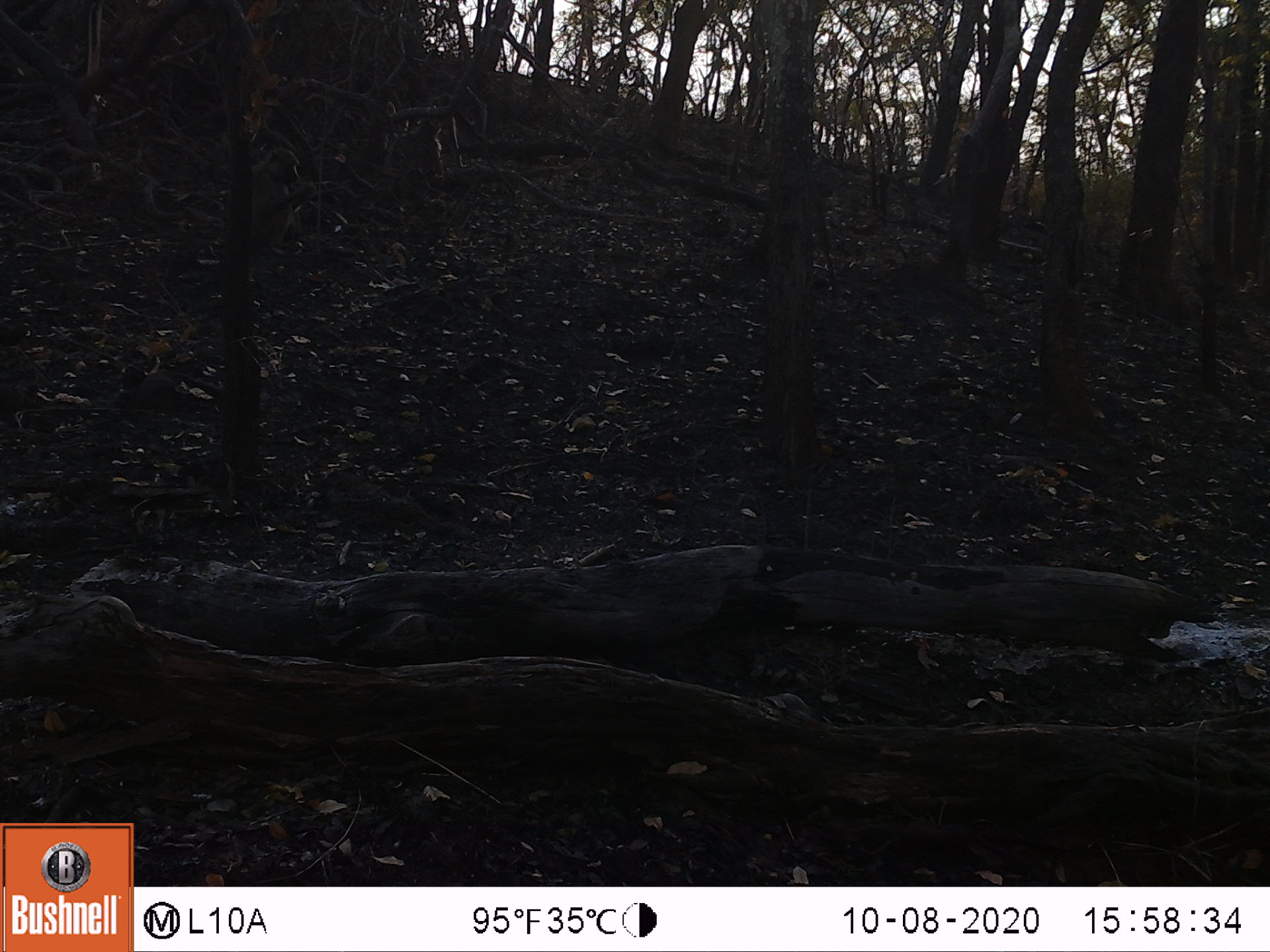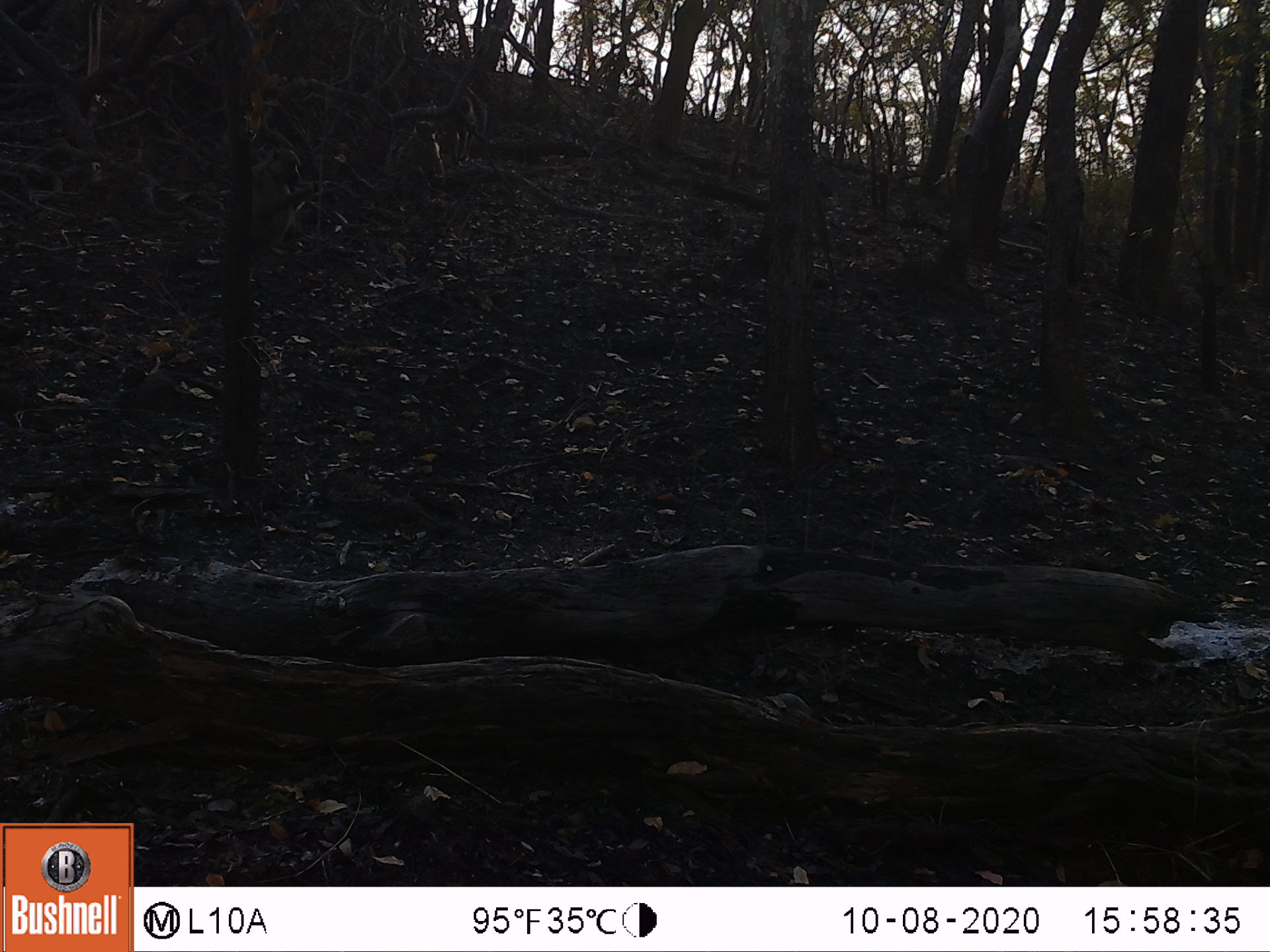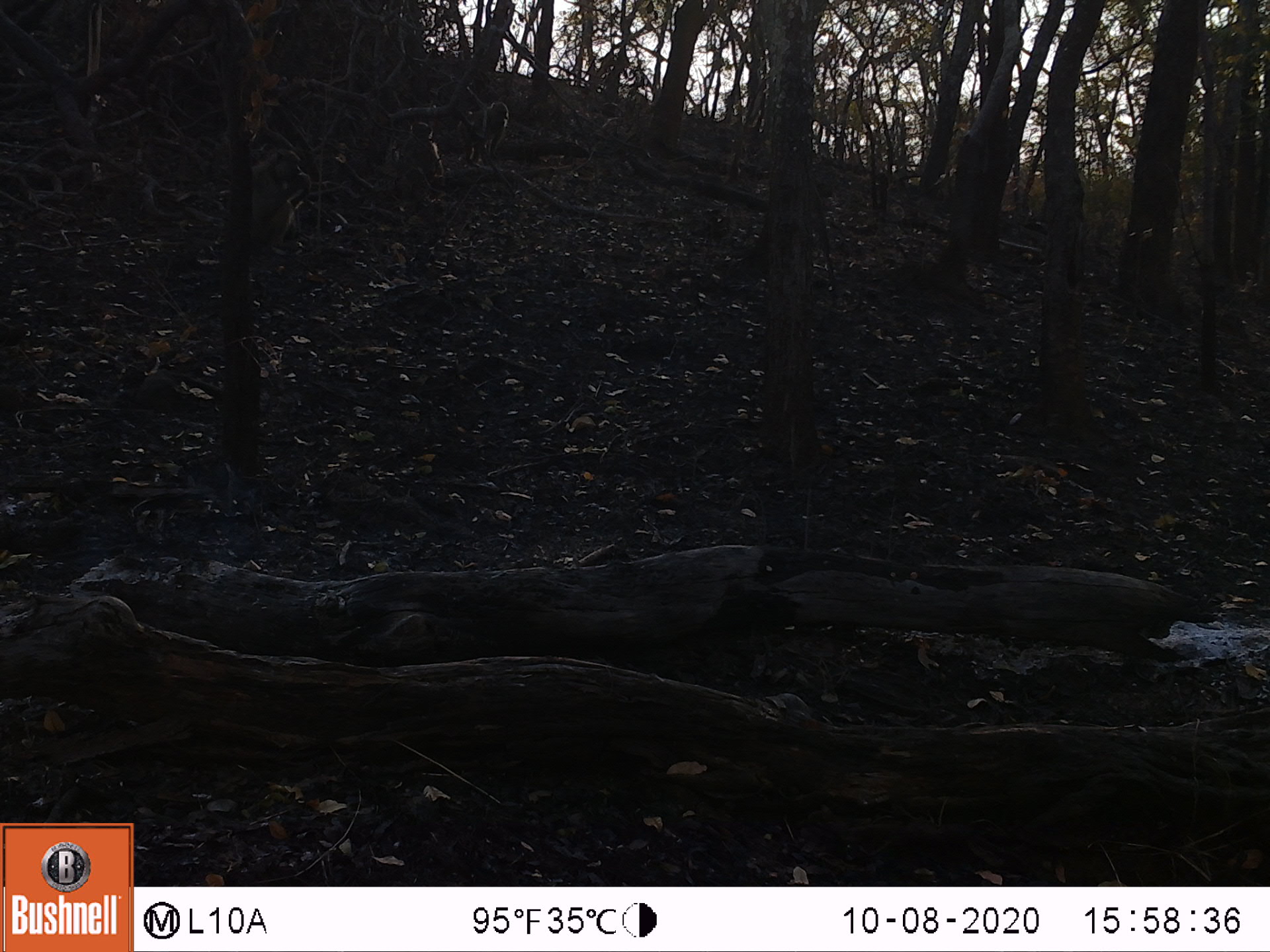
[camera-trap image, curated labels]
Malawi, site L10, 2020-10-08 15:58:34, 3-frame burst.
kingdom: Animalia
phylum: Chordata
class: Mammalia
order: Primates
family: Cercopithecidae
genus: Papio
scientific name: Papio cynocephalus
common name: yellow baboon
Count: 1.